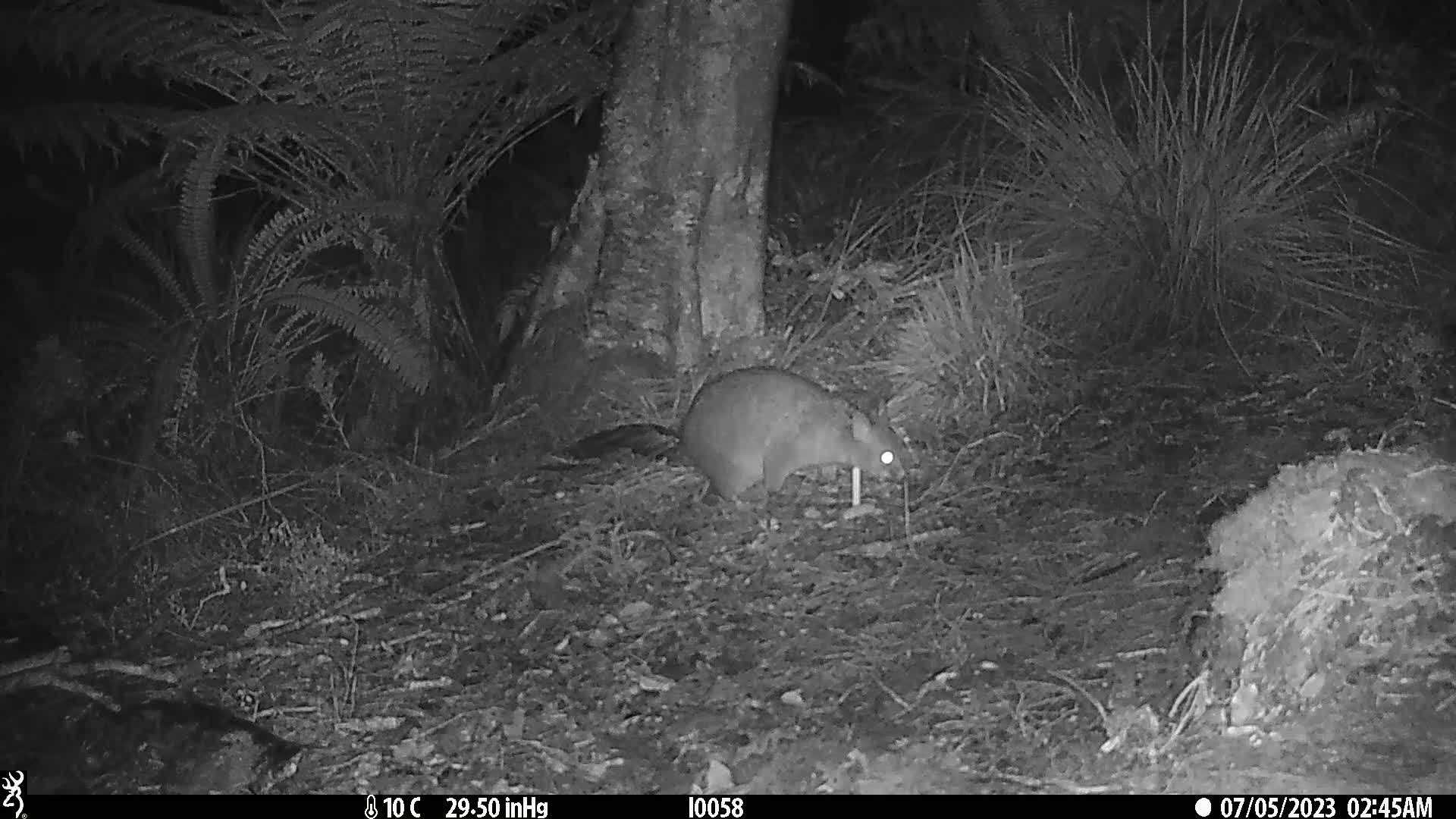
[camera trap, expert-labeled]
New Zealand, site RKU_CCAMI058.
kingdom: Animalia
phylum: Chordata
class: Mammalia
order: Diprotodontia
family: Phalangeridae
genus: Trichosurus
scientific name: Trichosurus vulpecula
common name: common brushtail possum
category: possum